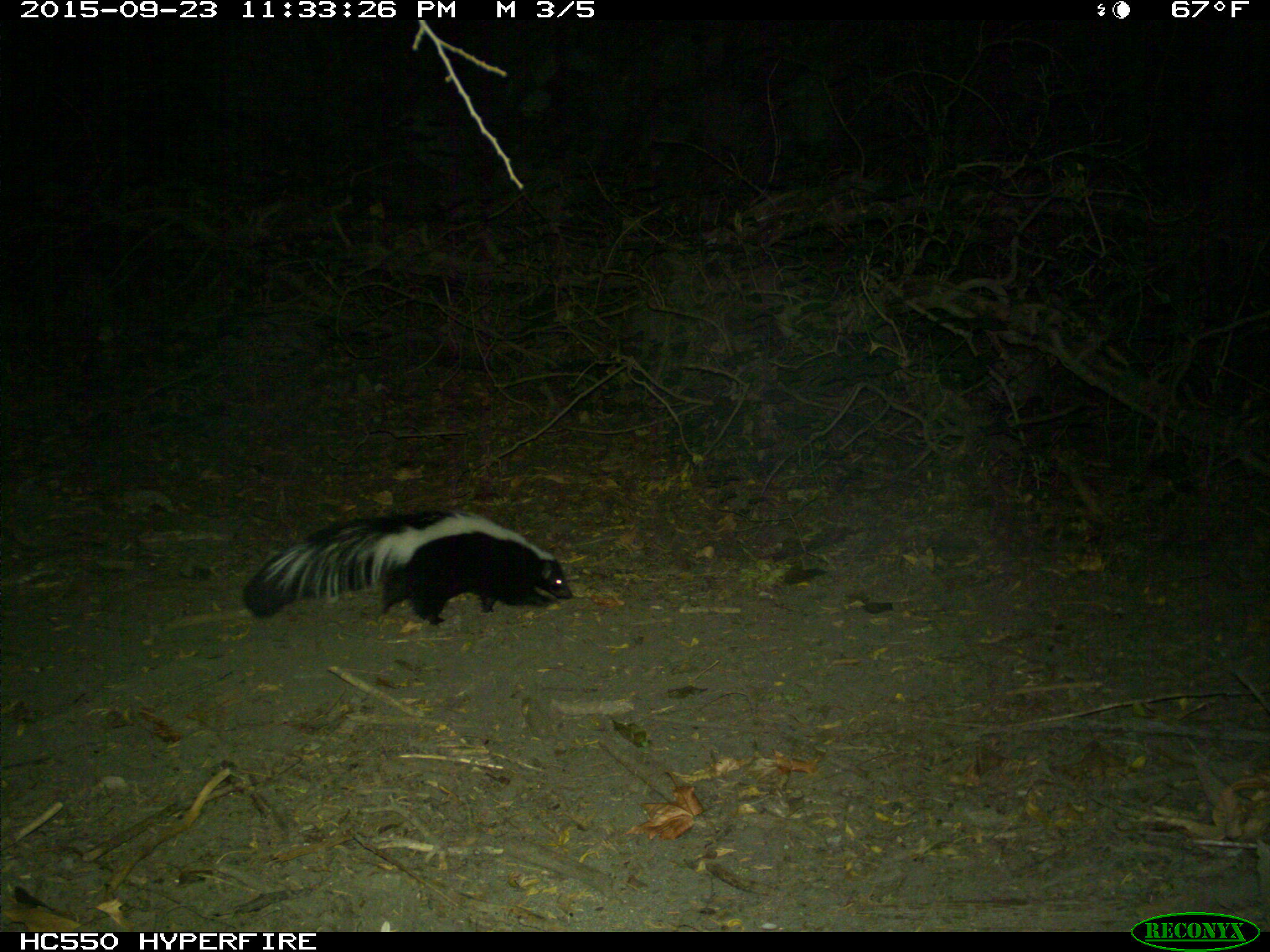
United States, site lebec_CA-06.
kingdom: Animalia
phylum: Chordata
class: Mammalia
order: Carnivora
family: Mephitidae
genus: Mephitis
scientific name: Mephitis mephitis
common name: striped skunk